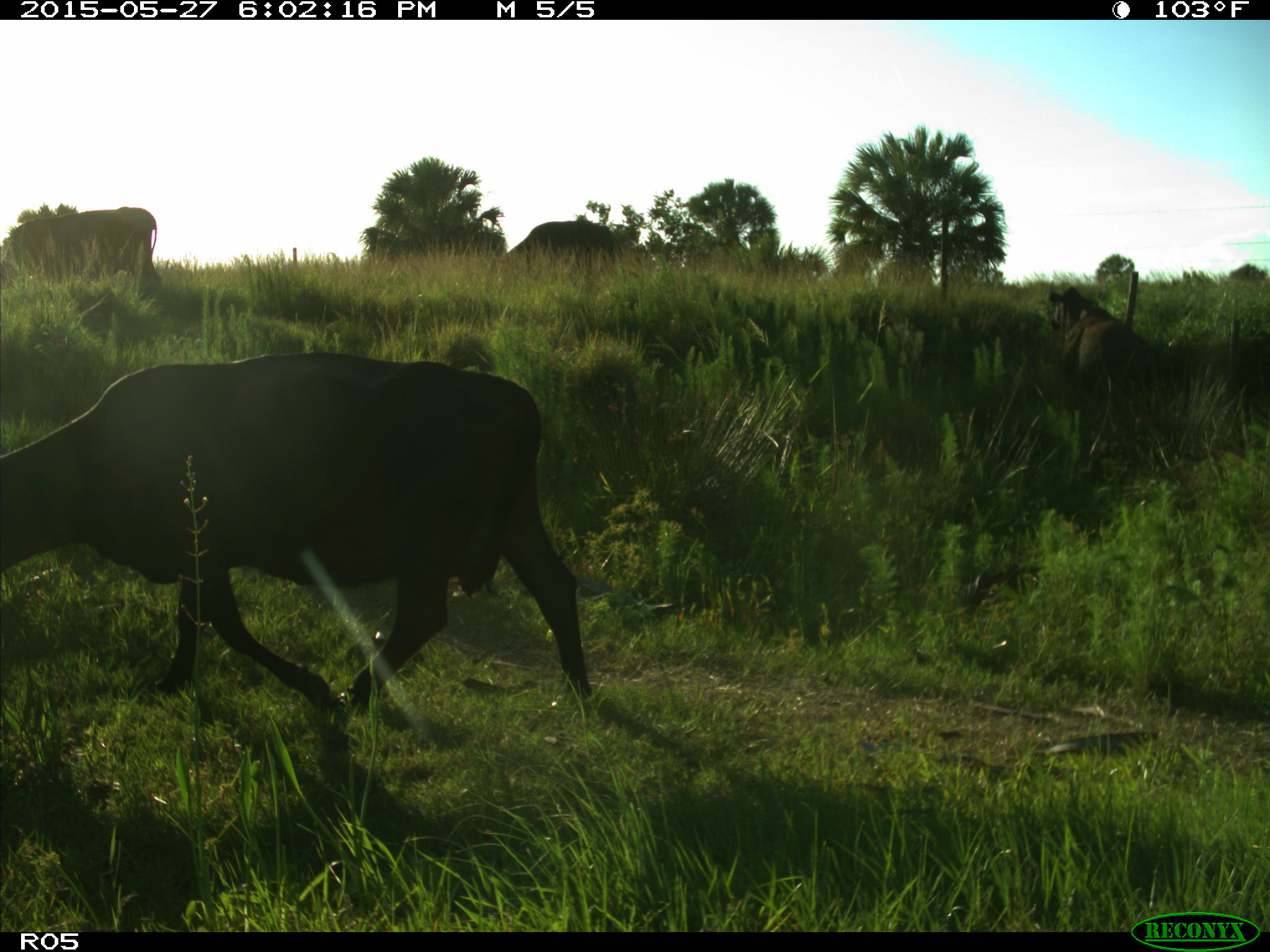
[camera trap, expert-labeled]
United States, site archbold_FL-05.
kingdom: Animalia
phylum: Chordata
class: Mammalia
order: Artiodactyla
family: Bovidae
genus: Bos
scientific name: Bos taurus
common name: domestic cow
Bos taurus (domestic cow).